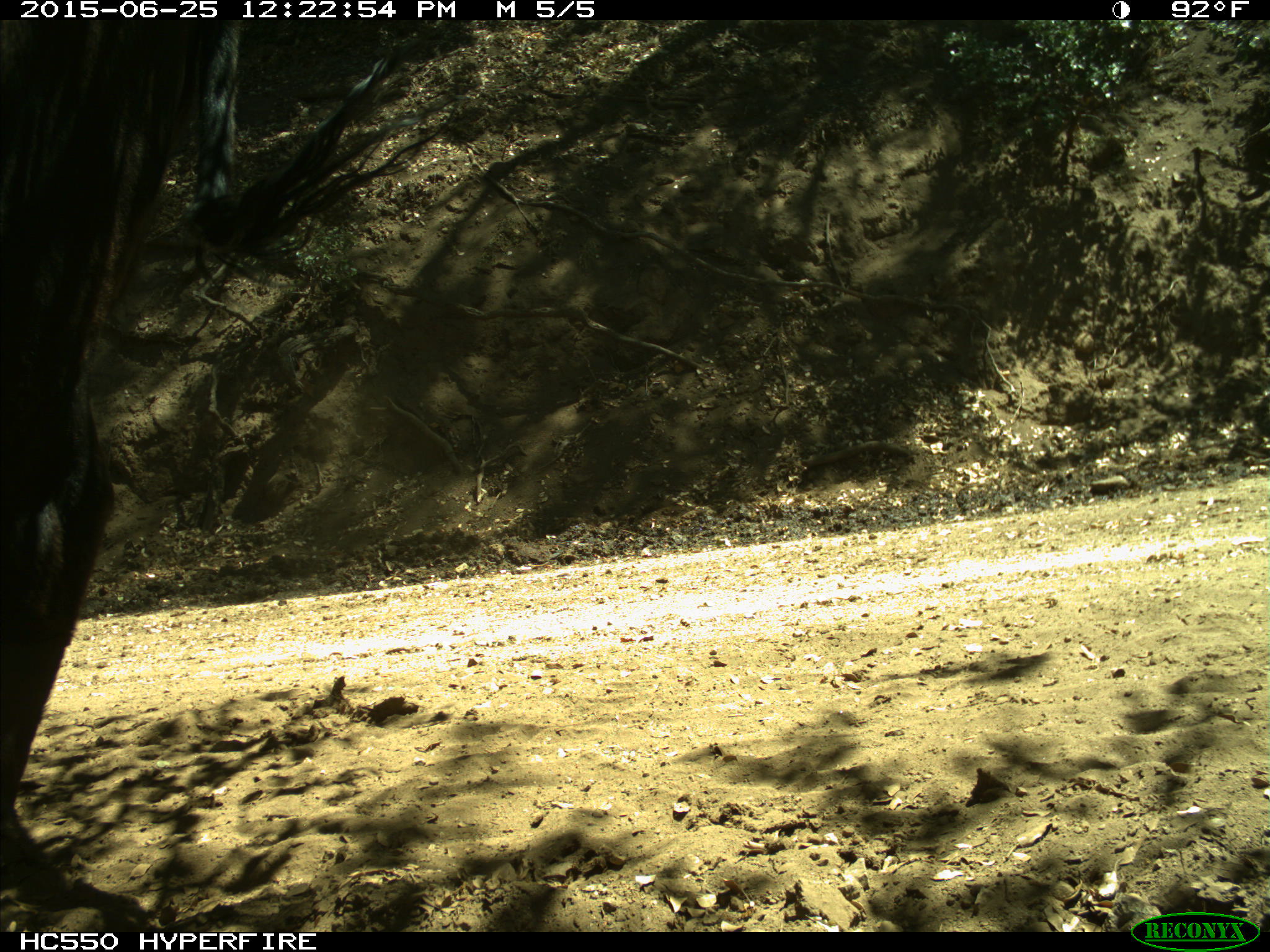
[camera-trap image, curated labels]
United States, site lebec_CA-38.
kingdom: Animalia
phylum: Chordata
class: Mammalia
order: Artiodactyla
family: Bovidae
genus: Bos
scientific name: Bos taurus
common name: domestic cow